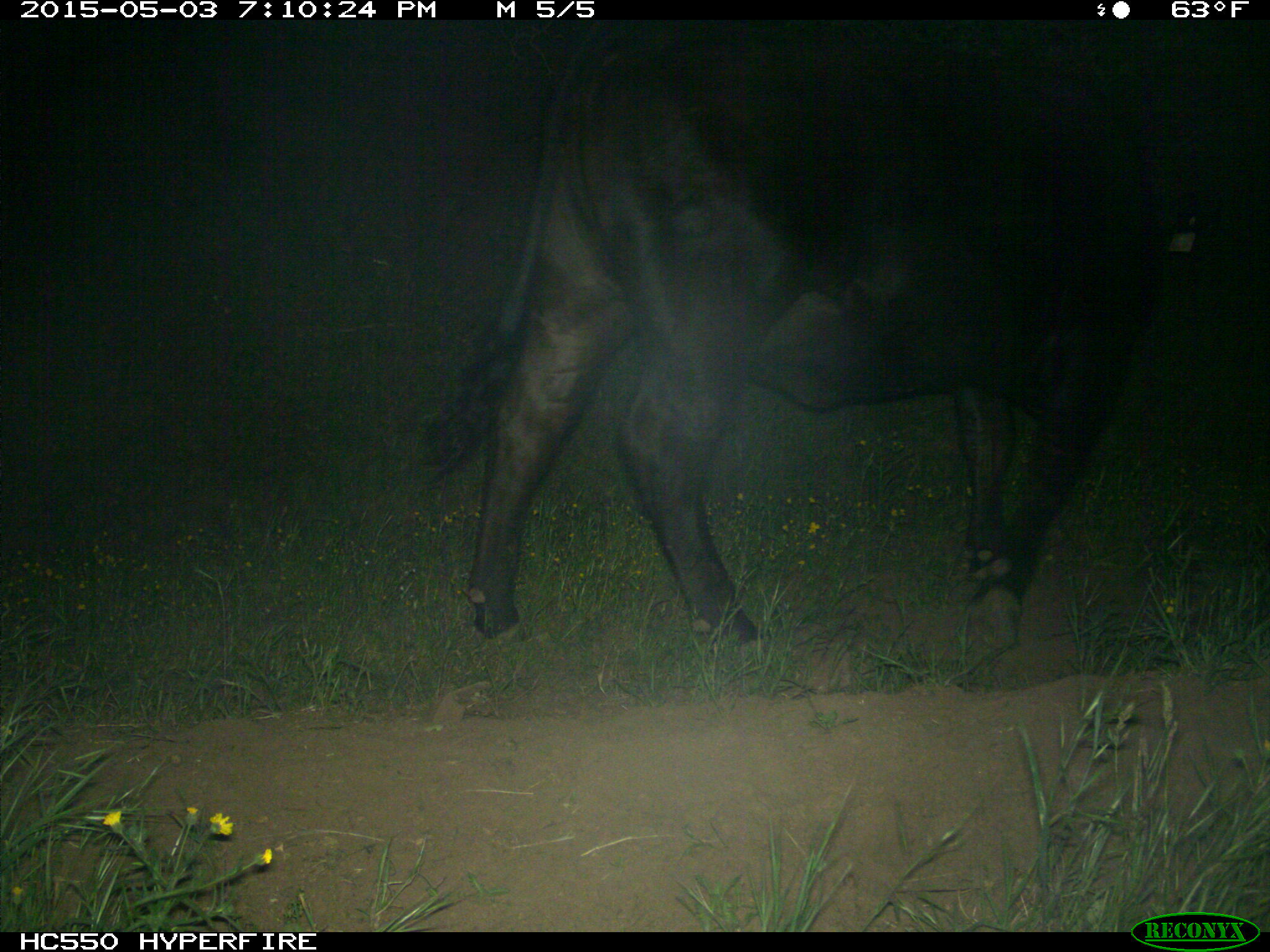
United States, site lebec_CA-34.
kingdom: Animalia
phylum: Chordata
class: Mammalia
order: Artiodactyla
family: Bovidae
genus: Bos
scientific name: Bos taurus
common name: domestic cow